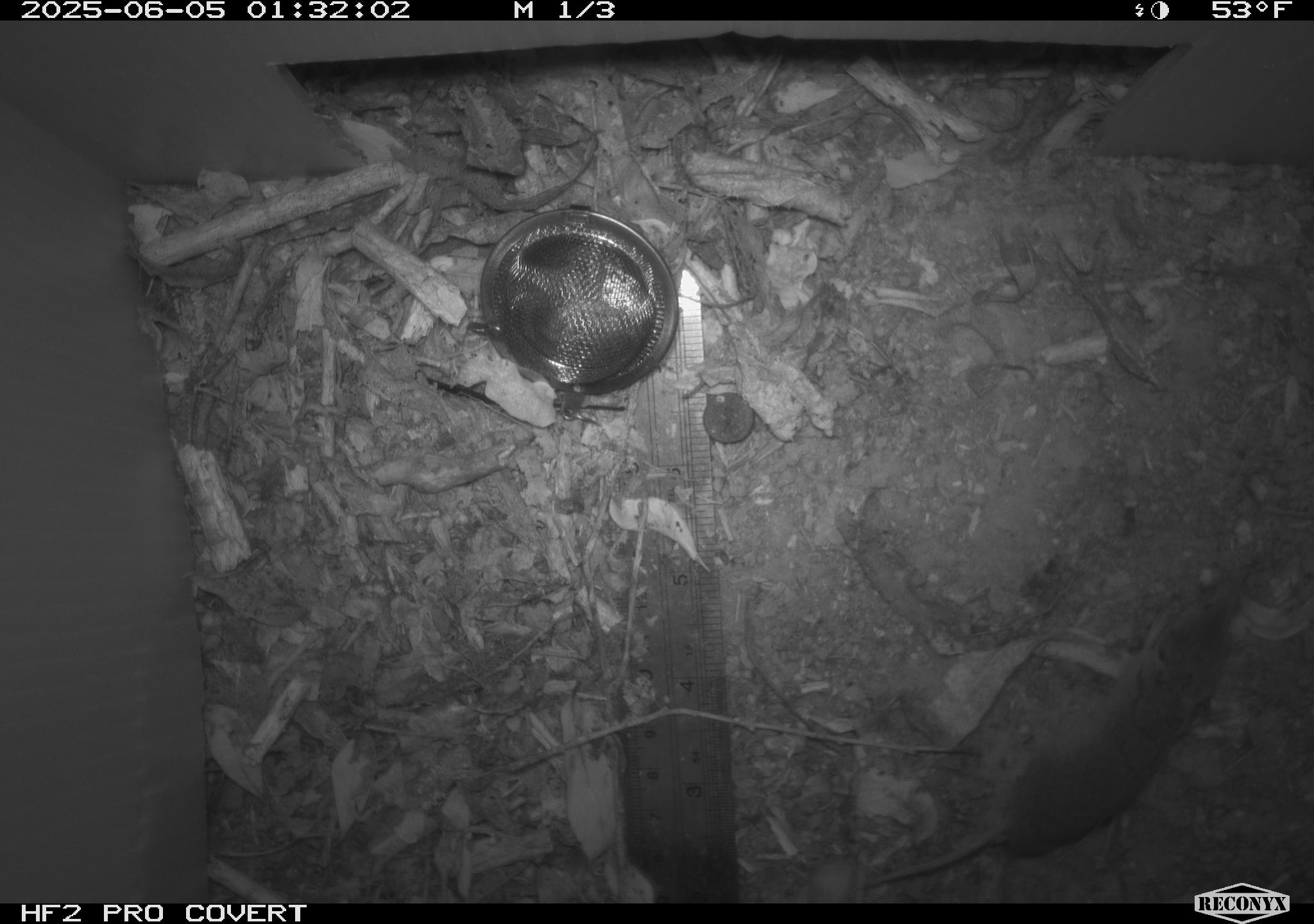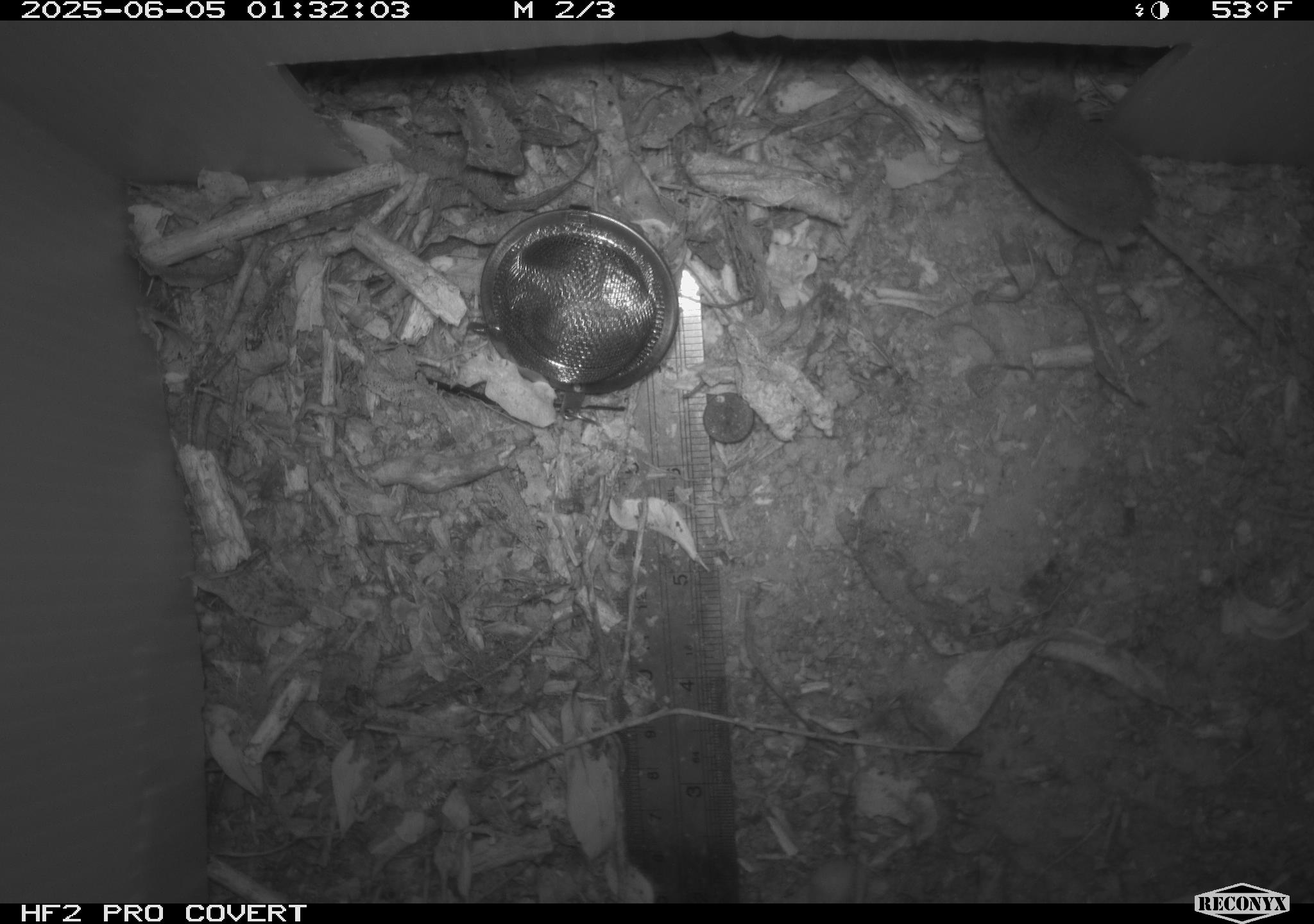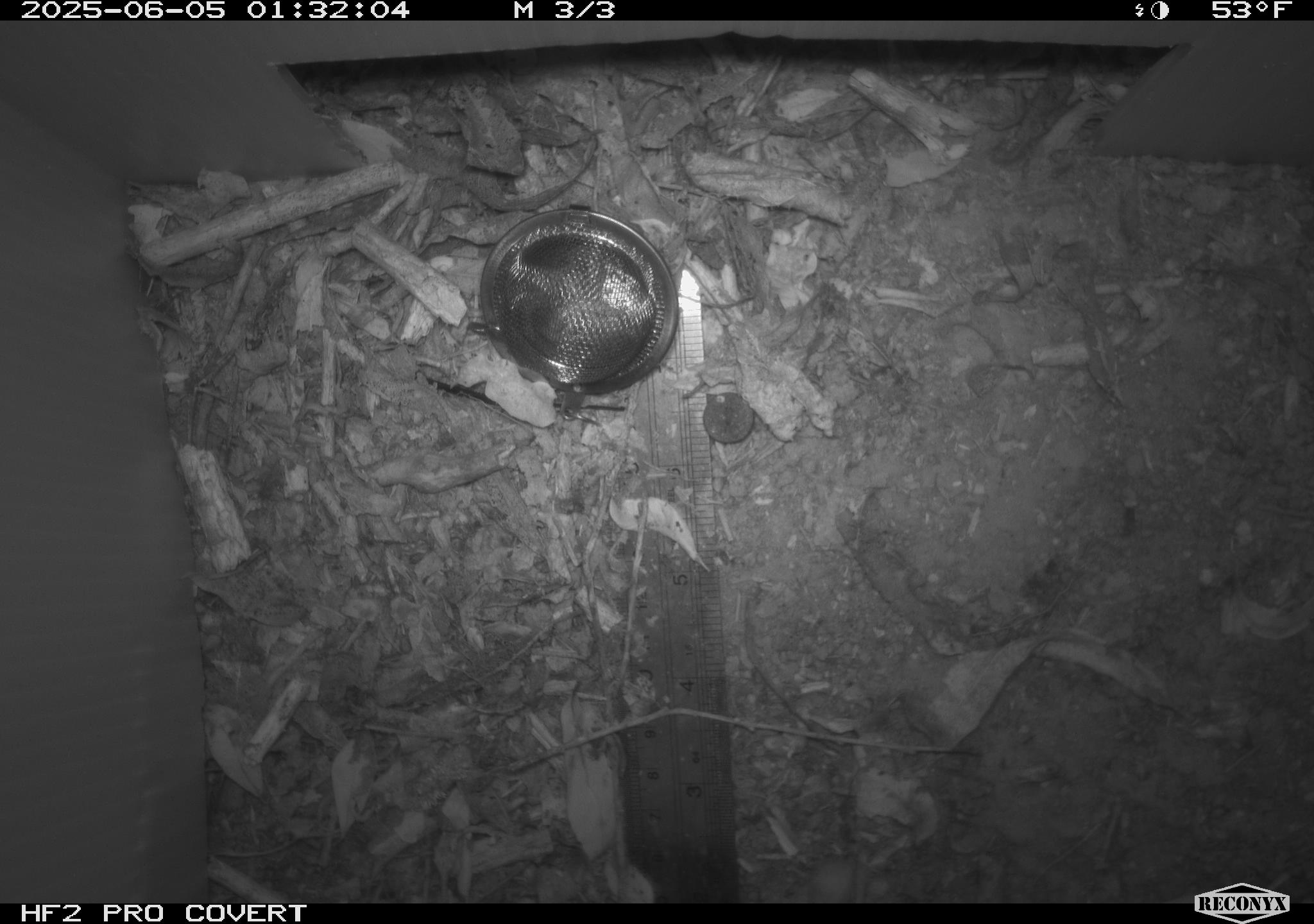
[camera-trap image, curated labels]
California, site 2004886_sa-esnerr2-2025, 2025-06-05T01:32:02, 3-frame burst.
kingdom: Animalia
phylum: Chordata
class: Mammalia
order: Rodentia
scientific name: Rodentia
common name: rodent